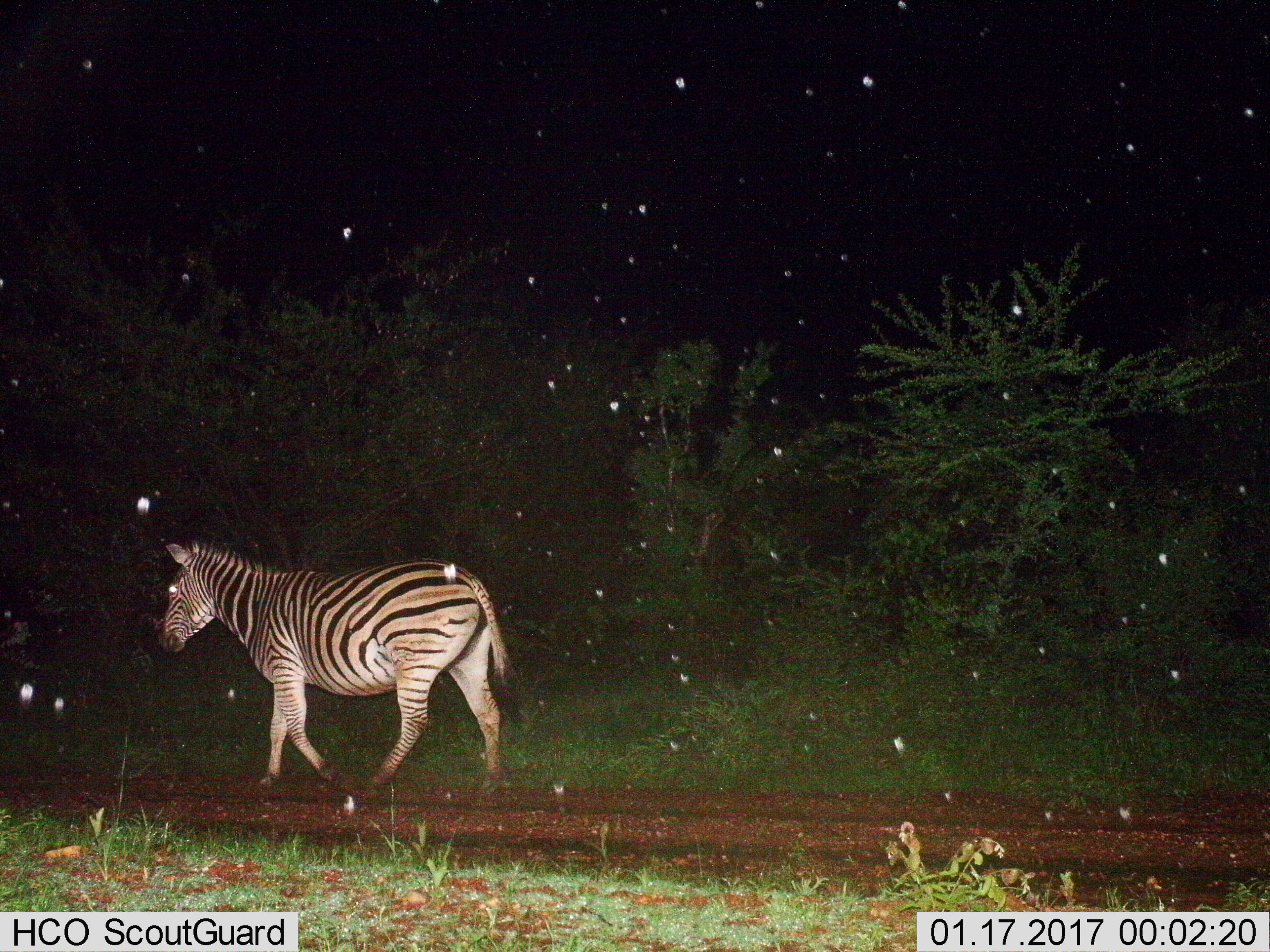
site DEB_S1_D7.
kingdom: Animalia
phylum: Chordata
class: Mammalia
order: Perissodactyla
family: Equidae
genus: Equus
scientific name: Equus quagga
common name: plains zebra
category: zebraplains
Zebraplains (plains zebra) (Equus quagga), count 1. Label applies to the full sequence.